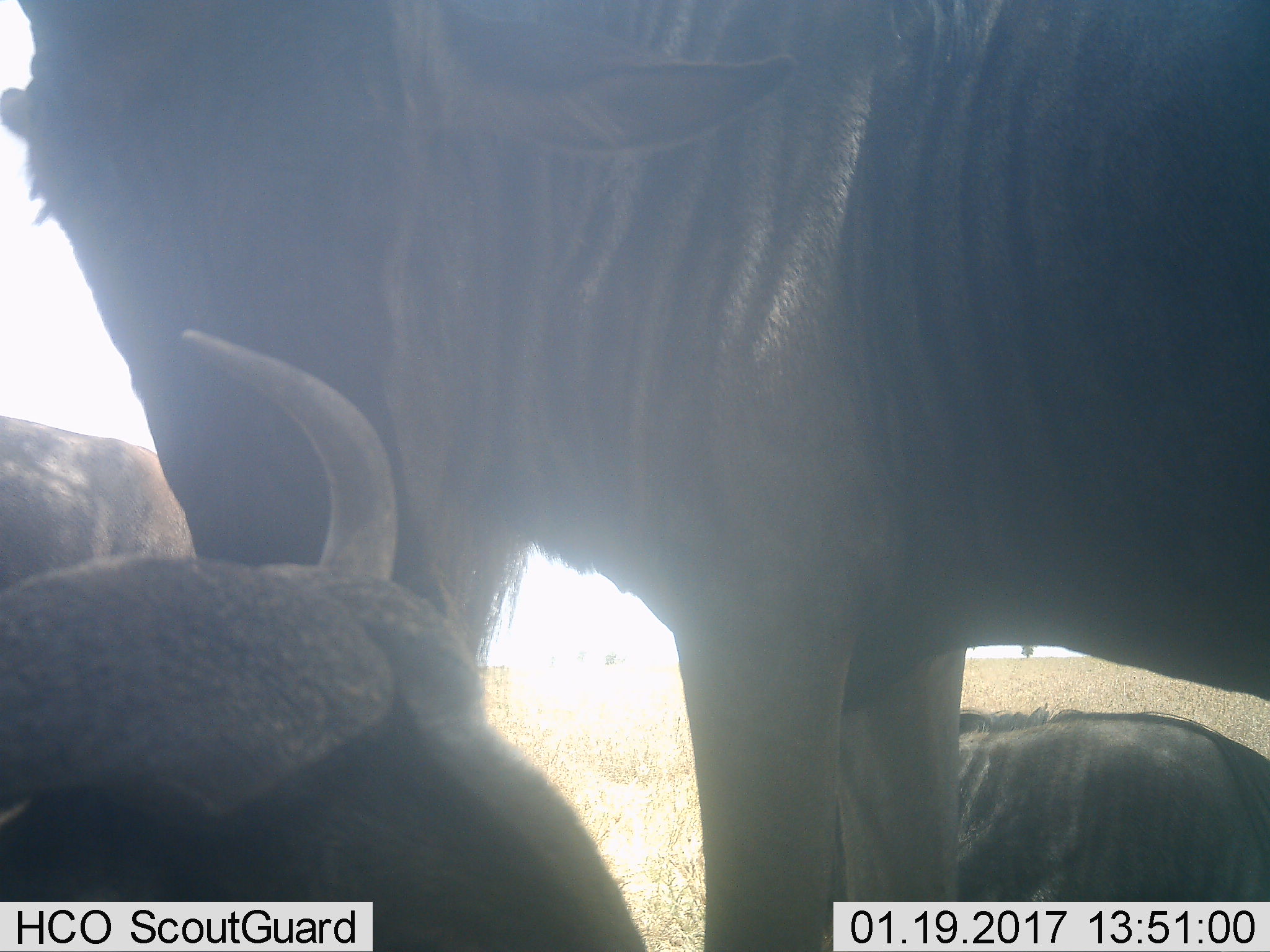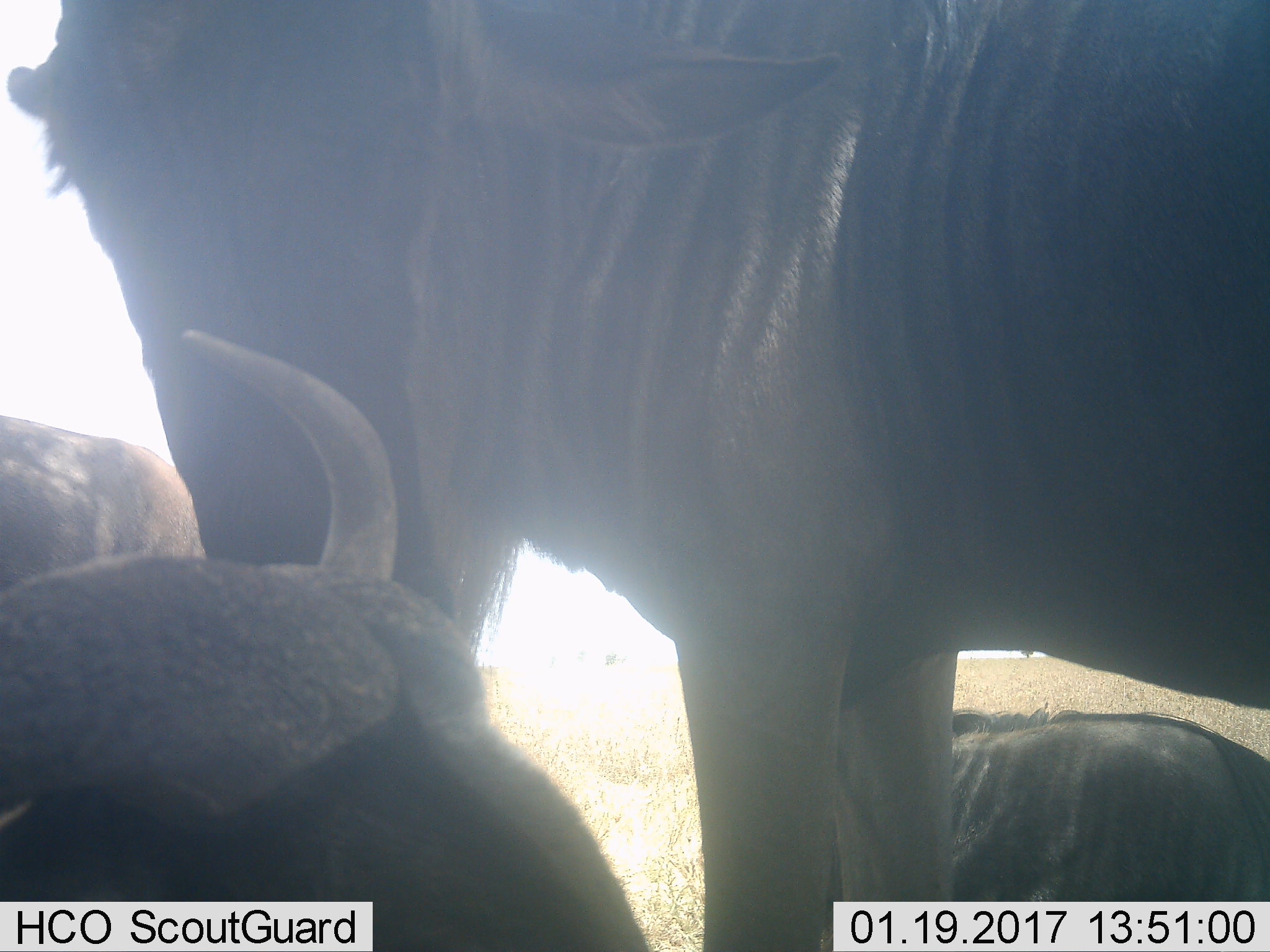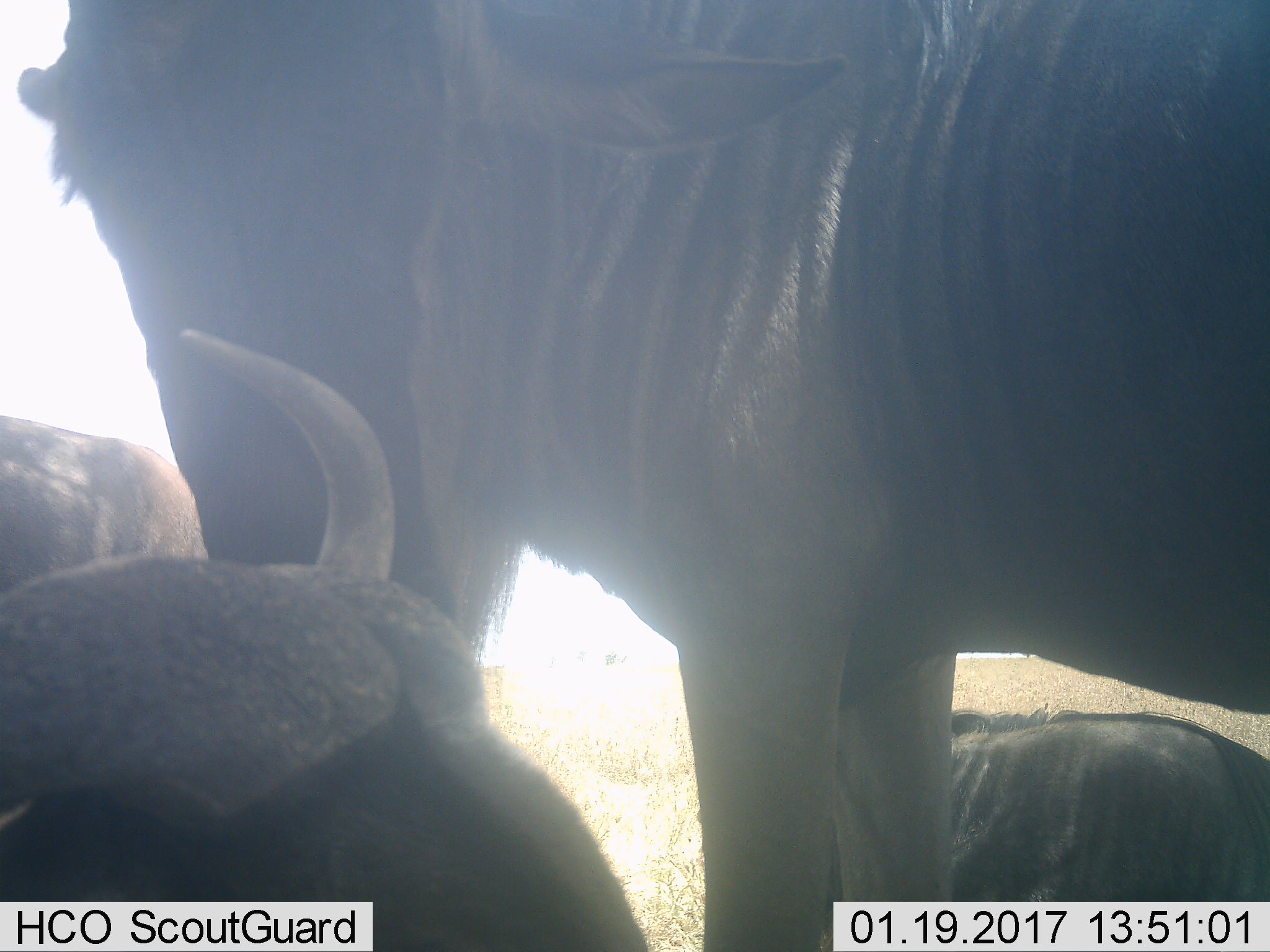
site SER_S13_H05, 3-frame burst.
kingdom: Animalia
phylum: Chordata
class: Mammalia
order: Artiodactyla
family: Bovidae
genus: Connochaetes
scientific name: Connochaetes taurinus taurinus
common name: blue wildebeest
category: wildebeestblue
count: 4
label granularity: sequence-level